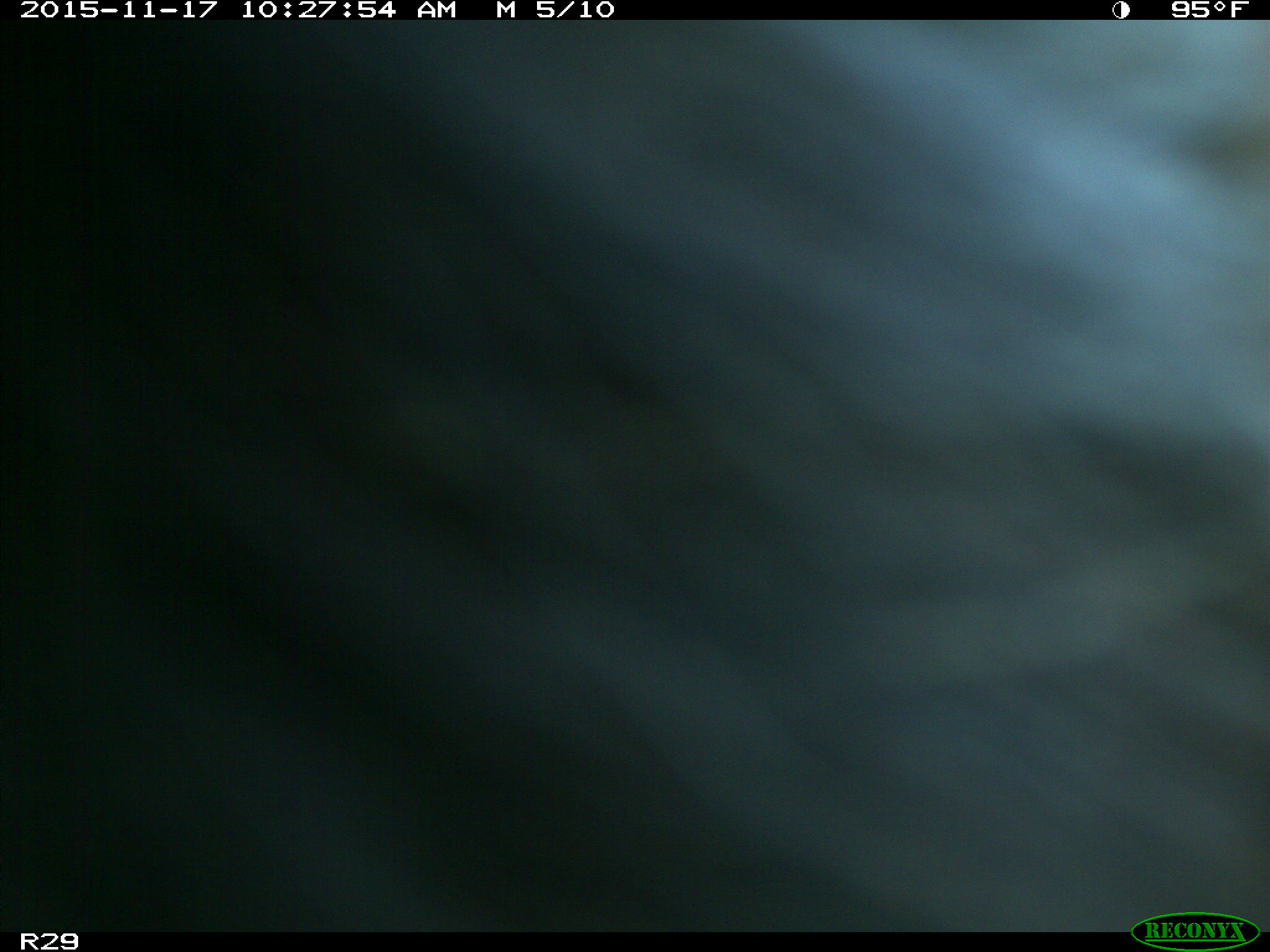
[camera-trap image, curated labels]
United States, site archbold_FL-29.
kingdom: Animalia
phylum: Chordata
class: Mammalia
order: Artiodactyla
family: Bovidae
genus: Bos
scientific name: Bos taurus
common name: domestic cow